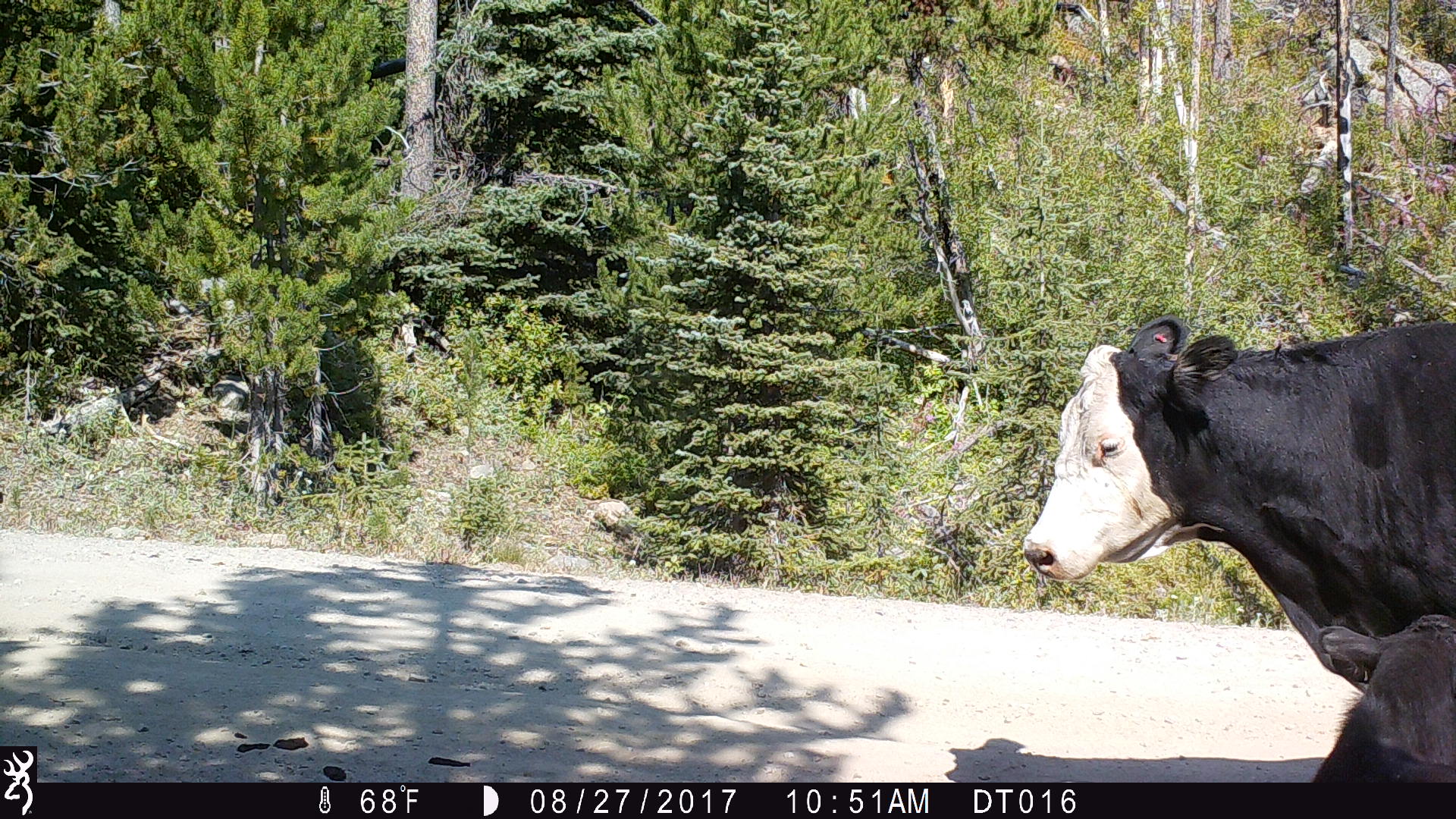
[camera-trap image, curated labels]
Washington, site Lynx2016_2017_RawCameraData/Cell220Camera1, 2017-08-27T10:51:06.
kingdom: Animalia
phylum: Chordata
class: Mammalia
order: Artiodactyla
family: Bovidae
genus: Bos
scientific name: Bos taurus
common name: domestic cattle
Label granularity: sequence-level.